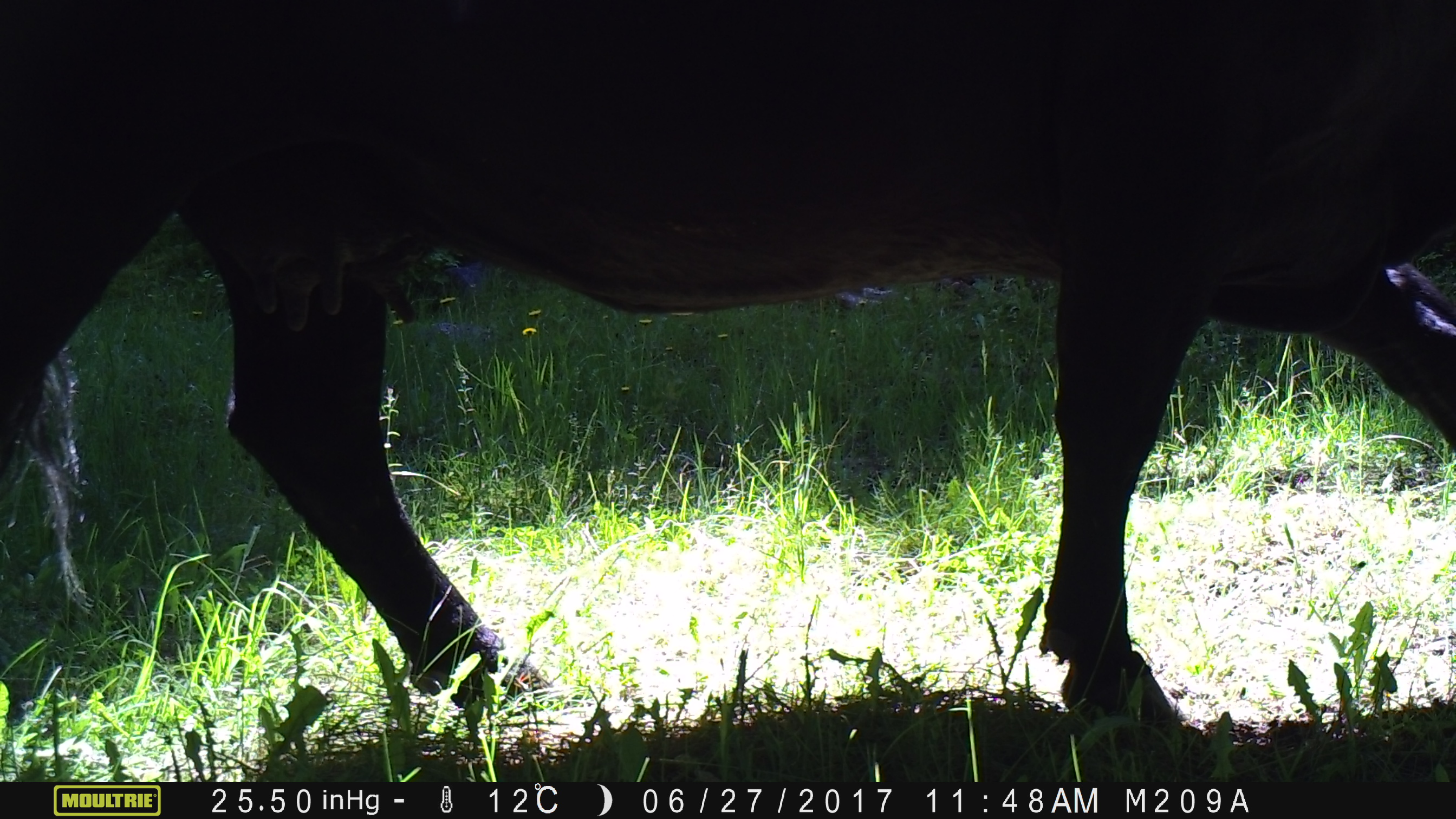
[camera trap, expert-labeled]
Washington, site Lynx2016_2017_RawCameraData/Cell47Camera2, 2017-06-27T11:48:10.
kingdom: Animalia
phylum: Chordata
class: Mammalia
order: Artiodactyla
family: Bovidae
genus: Bos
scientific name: Bos taurus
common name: domestic cattle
Domestic cattle (Bos taurus). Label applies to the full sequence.